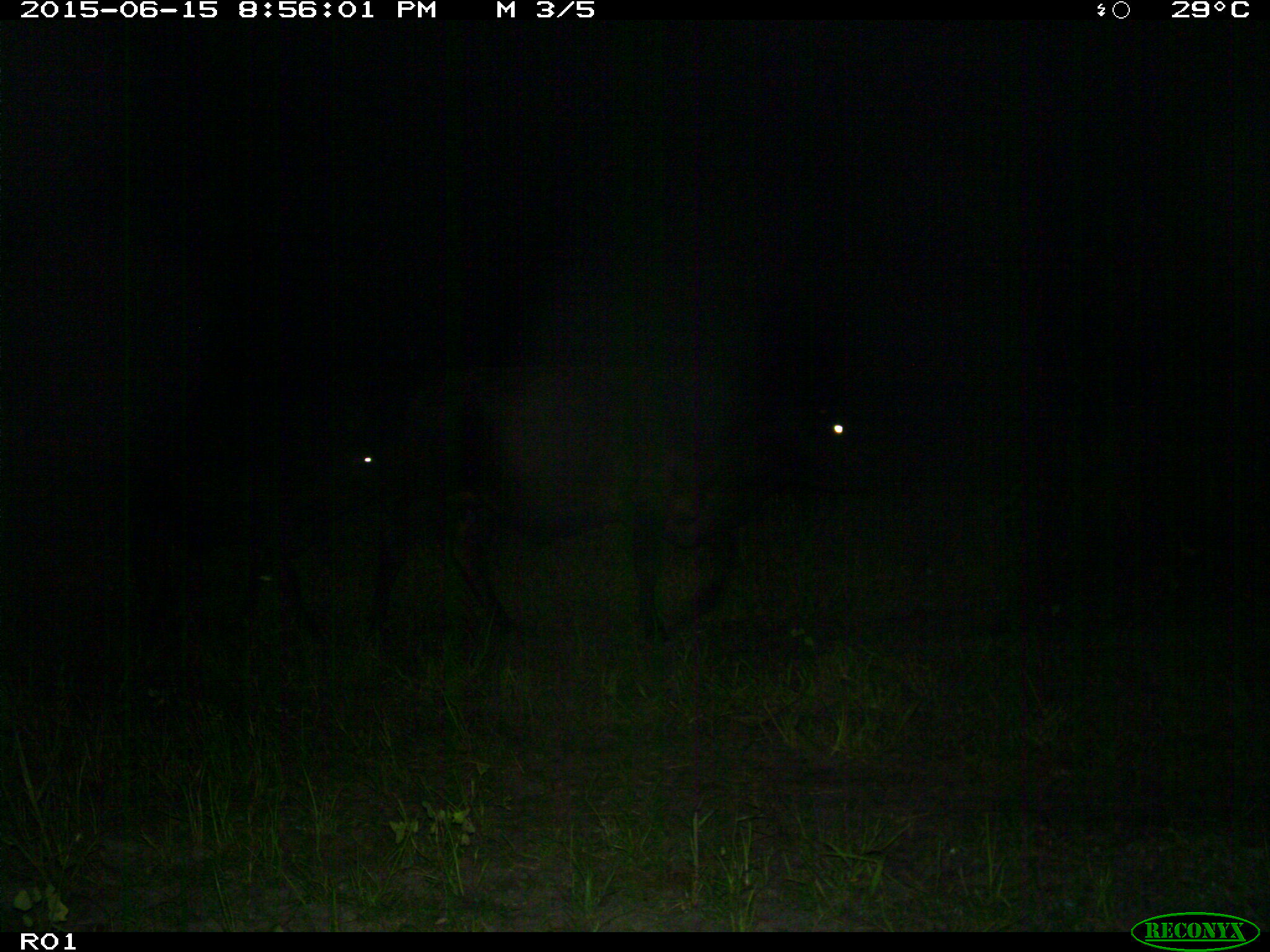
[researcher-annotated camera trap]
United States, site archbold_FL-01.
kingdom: Animalia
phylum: Chordata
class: Mammalia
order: Artiodactyla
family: Bovidae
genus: Bos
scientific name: Bos taurus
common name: domestic cow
Bos taurus (domestic cow).